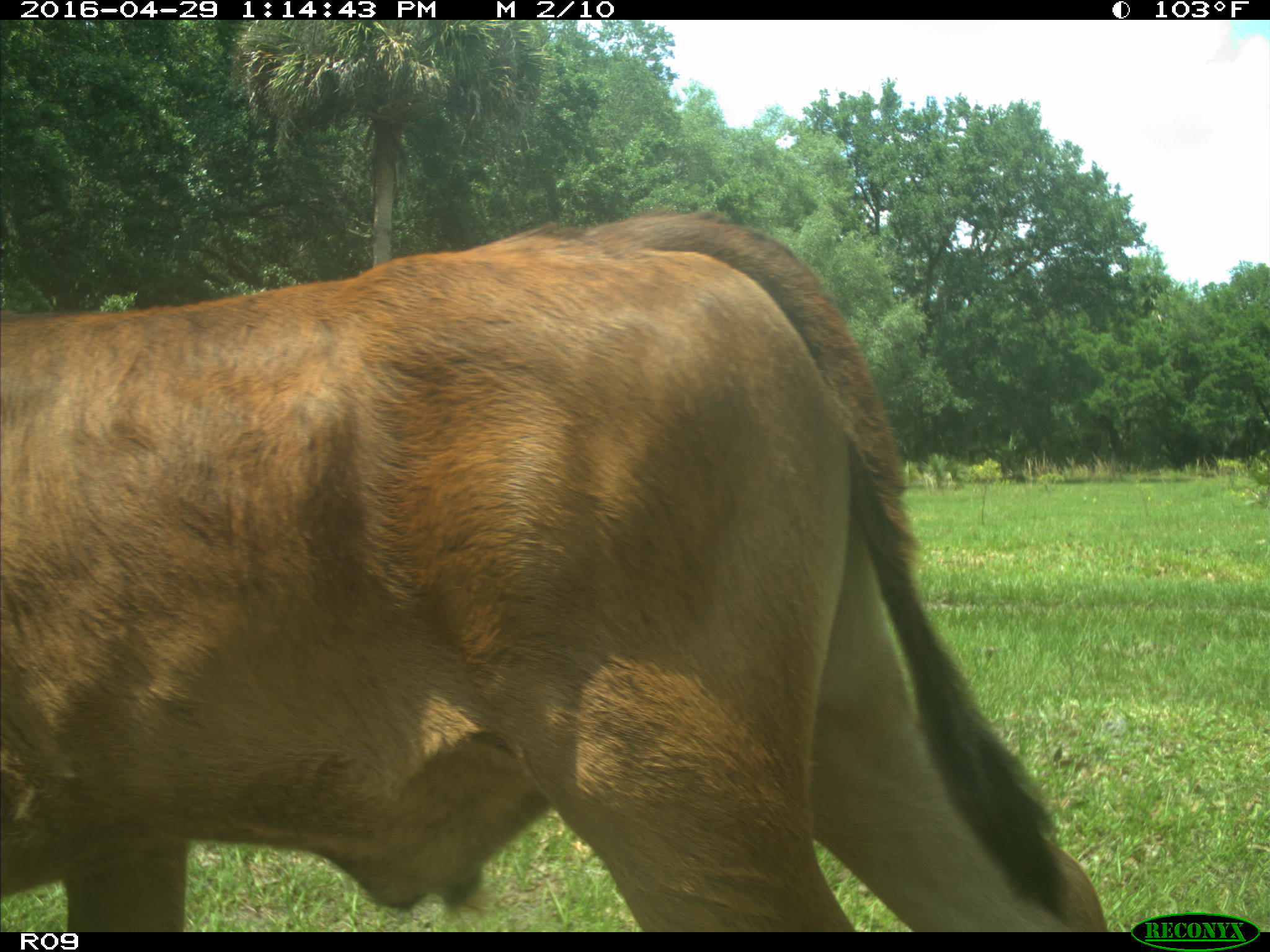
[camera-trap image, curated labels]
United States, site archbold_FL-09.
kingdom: Animalia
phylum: Chordata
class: Mammalia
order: Artiodactyla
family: Bovidae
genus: Bos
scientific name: Bos taurus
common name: domestic cow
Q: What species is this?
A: Bos taurus (domestic cow).